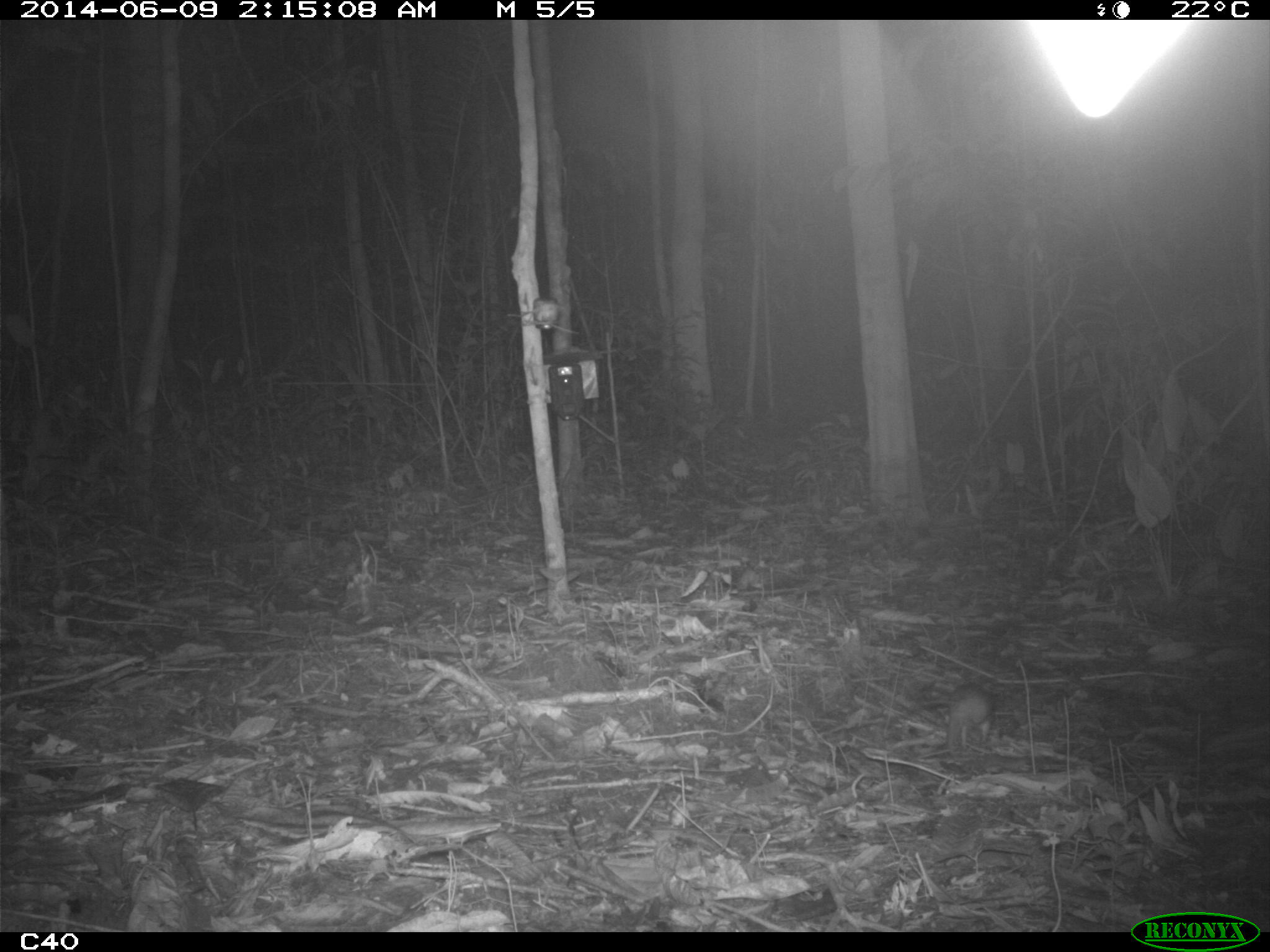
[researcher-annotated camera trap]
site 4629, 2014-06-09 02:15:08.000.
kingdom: Animalia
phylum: Chordata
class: Mammalia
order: Rodentia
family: Muridae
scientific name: Muridae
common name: mice, rats, and gerbils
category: unknown mouse or rat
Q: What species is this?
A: Unknown mouse or rat (mice, rats, and gerbils) (Muridae).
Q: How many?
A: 1.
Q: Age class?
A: Adult.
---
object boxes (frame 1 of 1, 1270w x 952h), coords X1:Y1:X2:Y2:
unknown mouse or rat: 919:682:994:749